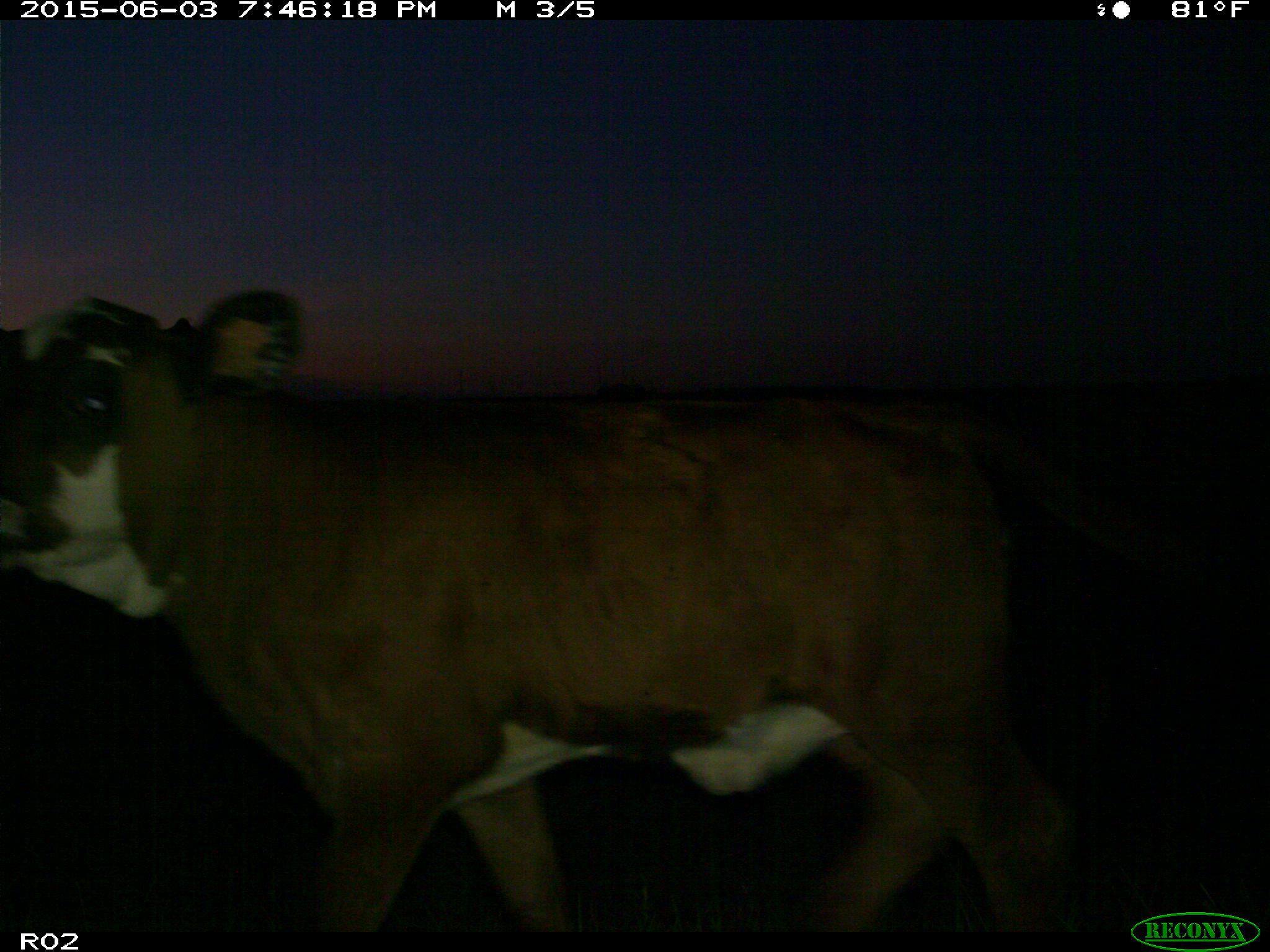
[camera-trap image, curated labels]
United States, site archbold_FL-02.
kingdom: Animalia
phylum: Chordata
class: Mammalia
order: Artiodactyla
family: Bovidae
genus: Bos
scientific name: Bos taurus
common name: domestic cow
Bos taurus (domestic cow).